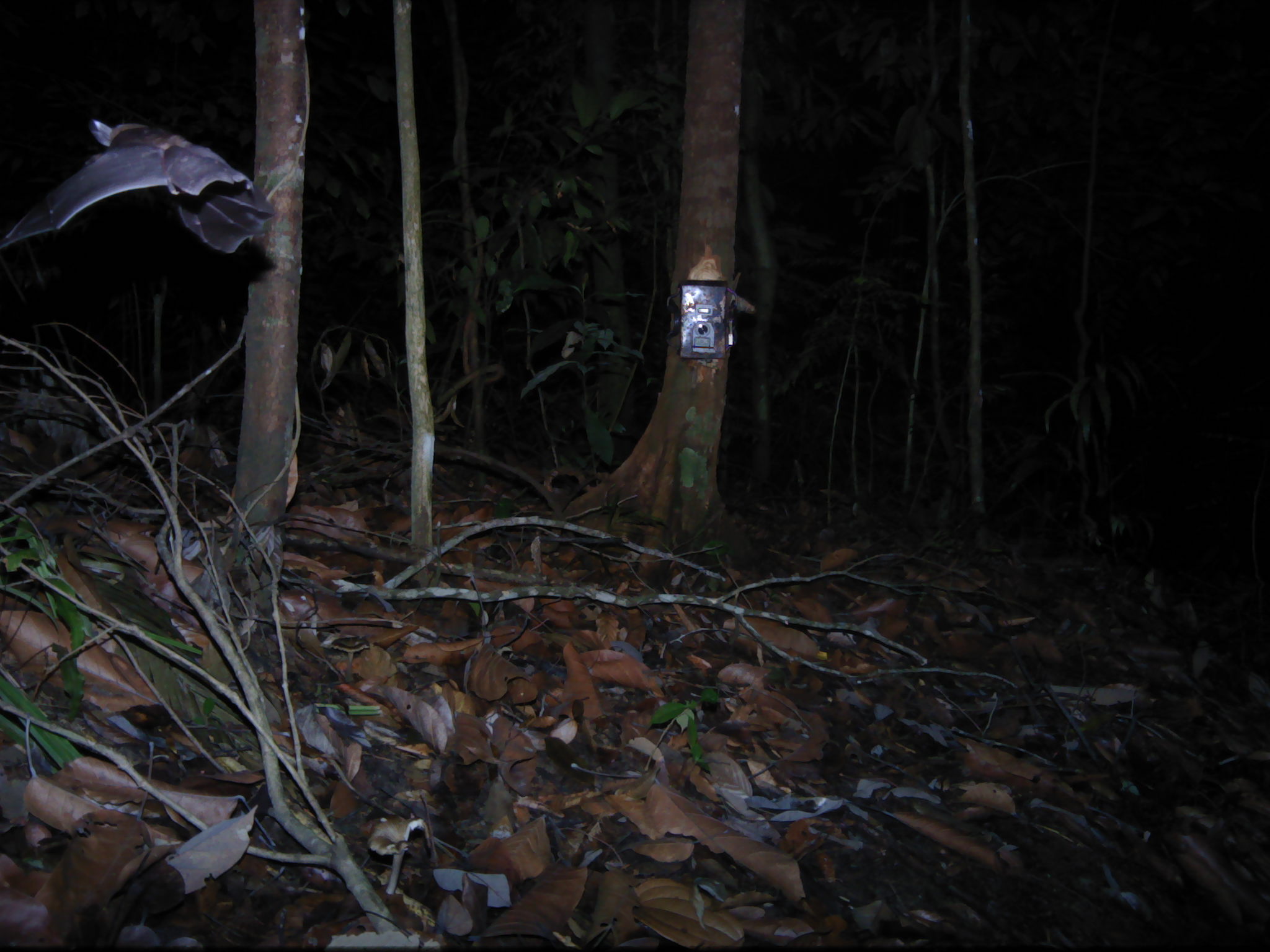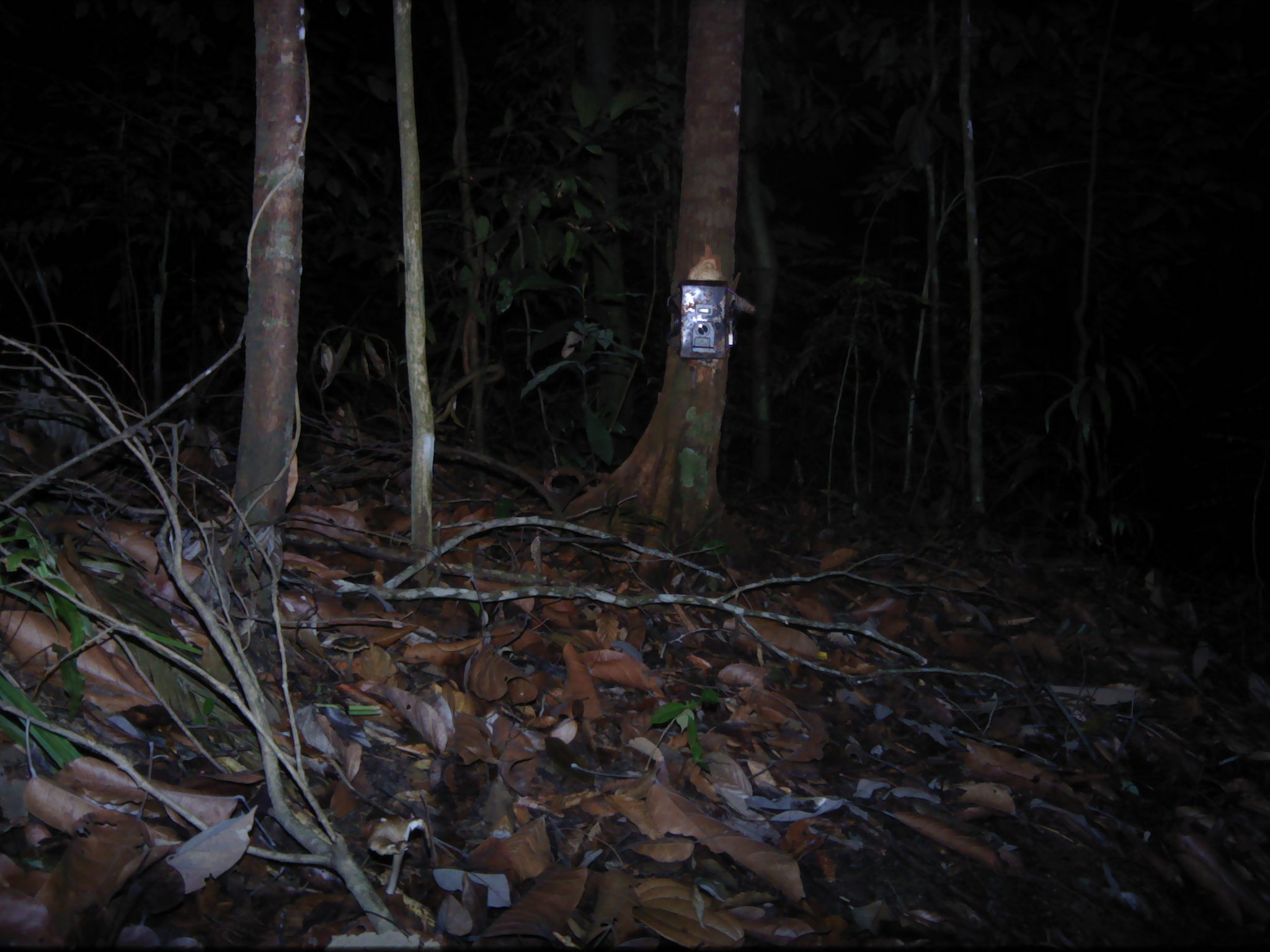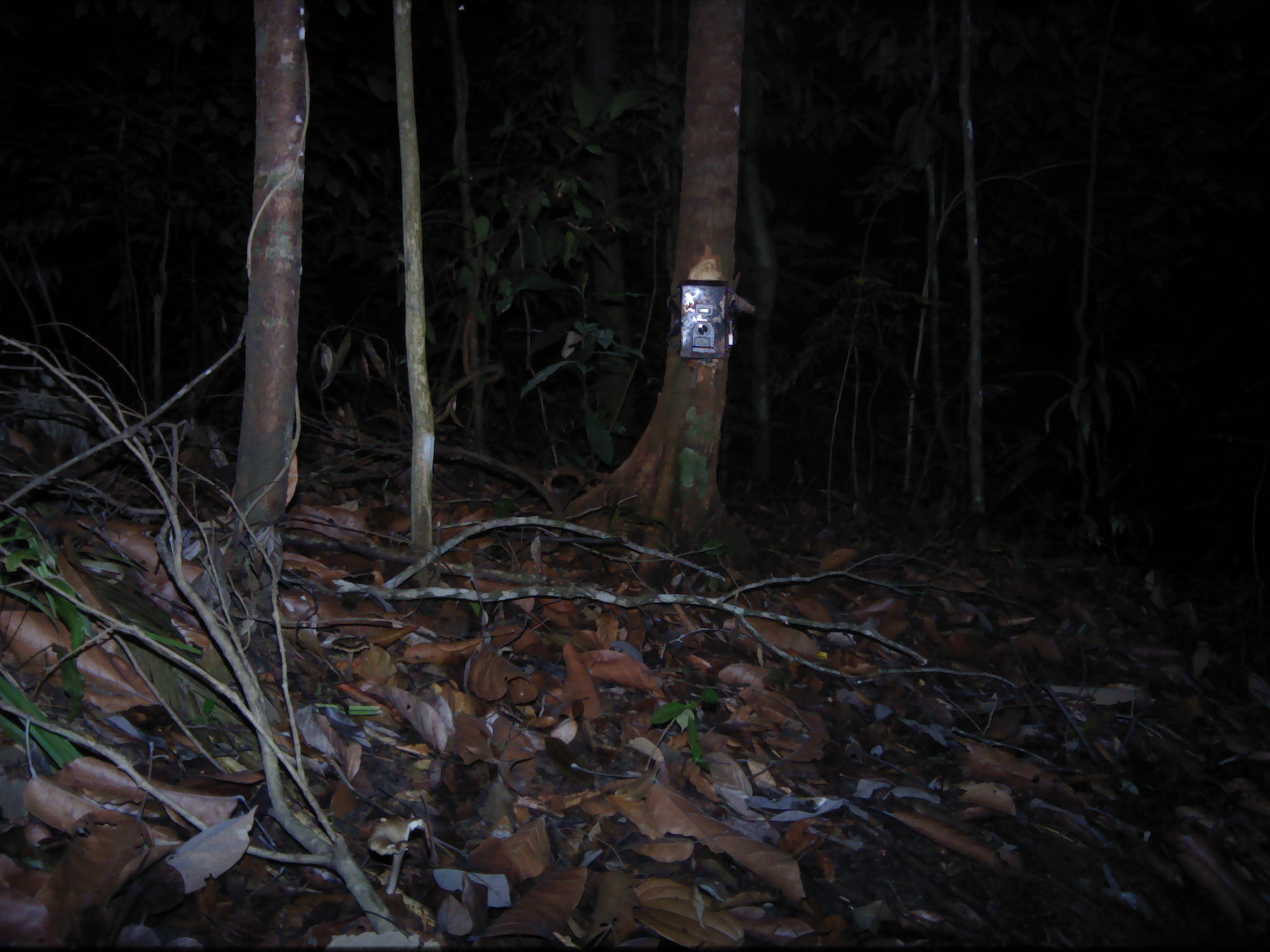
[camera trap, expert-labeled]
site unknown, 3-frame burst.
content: unidentified animal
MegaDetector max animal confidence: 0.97